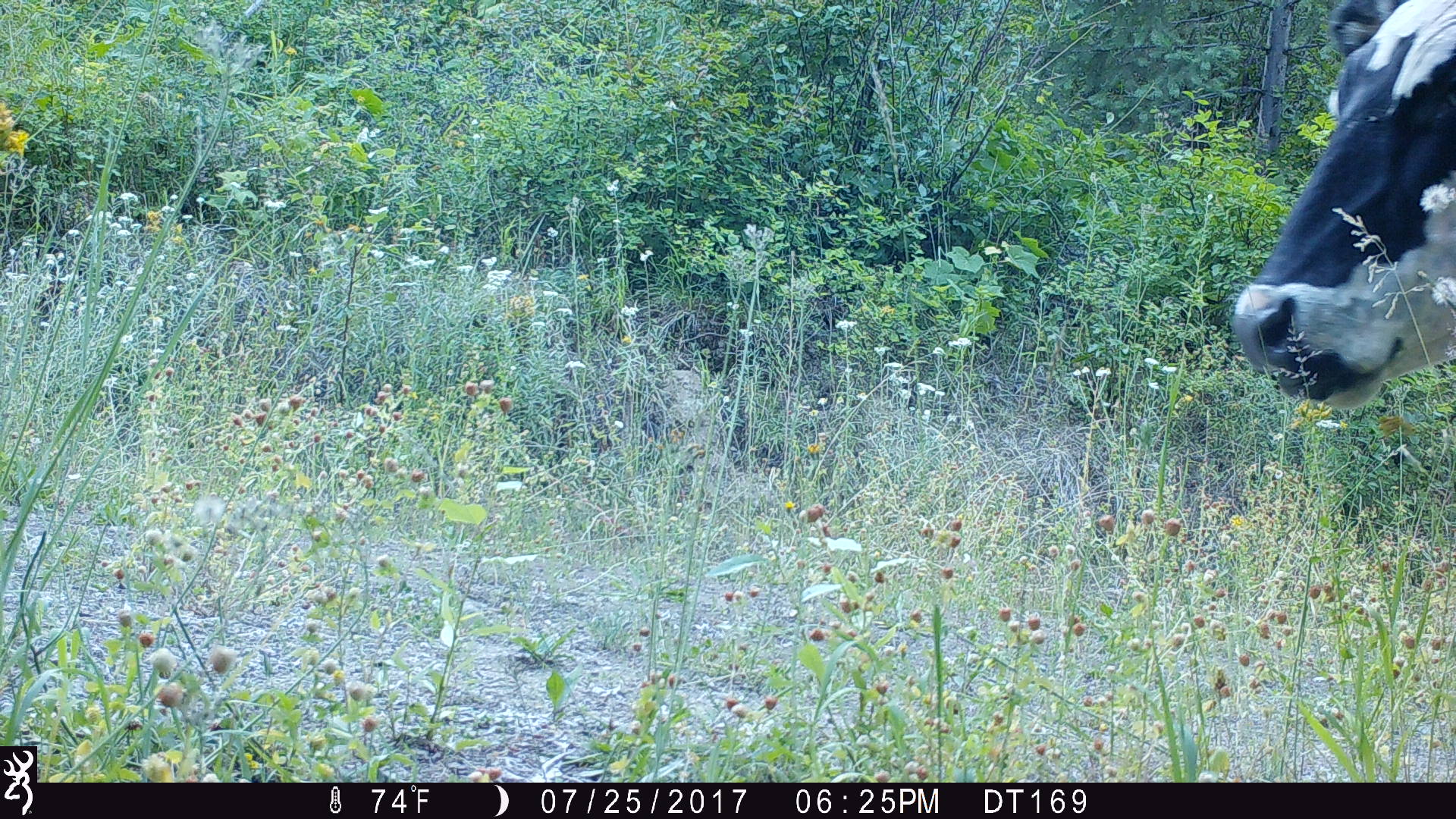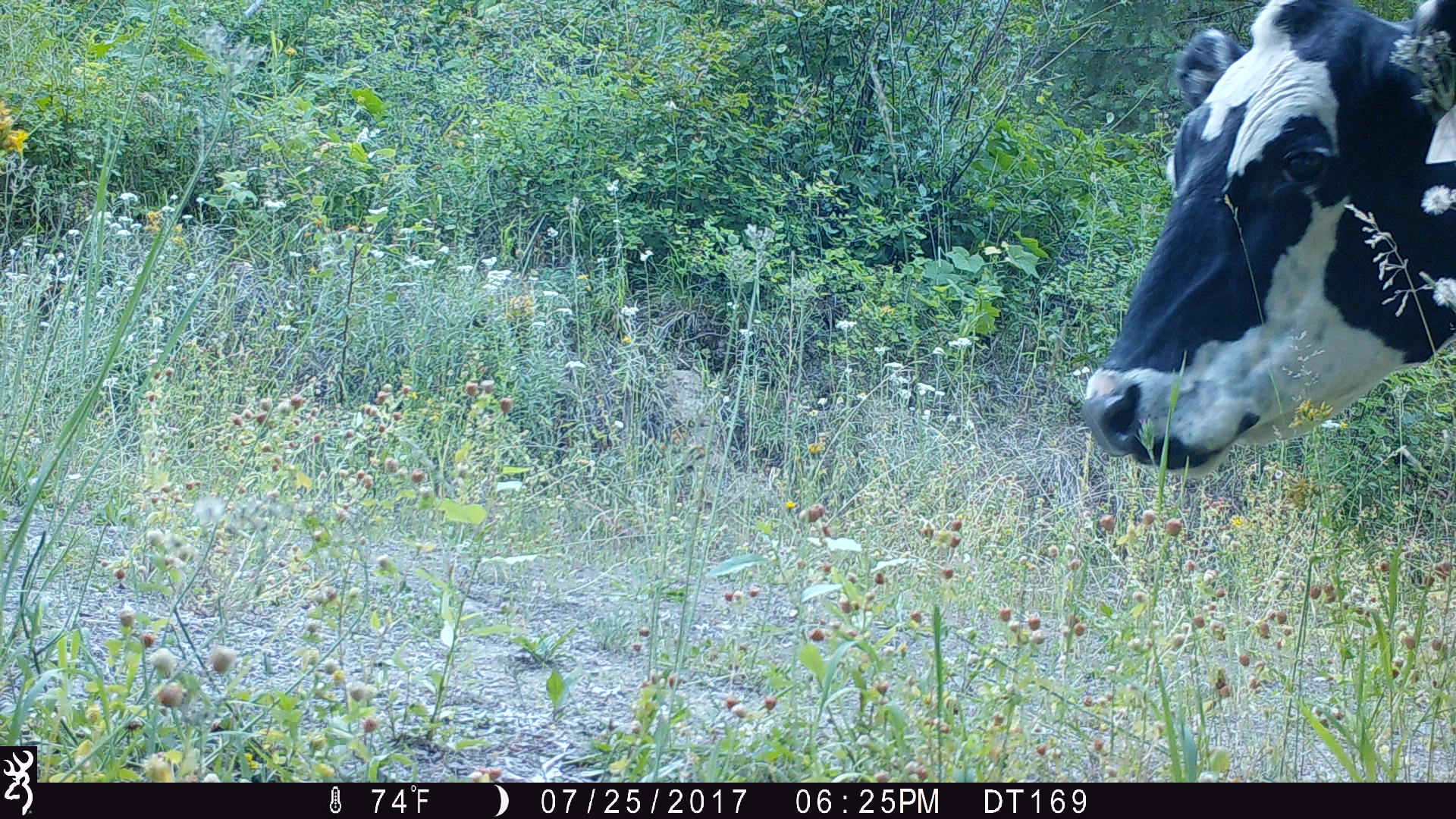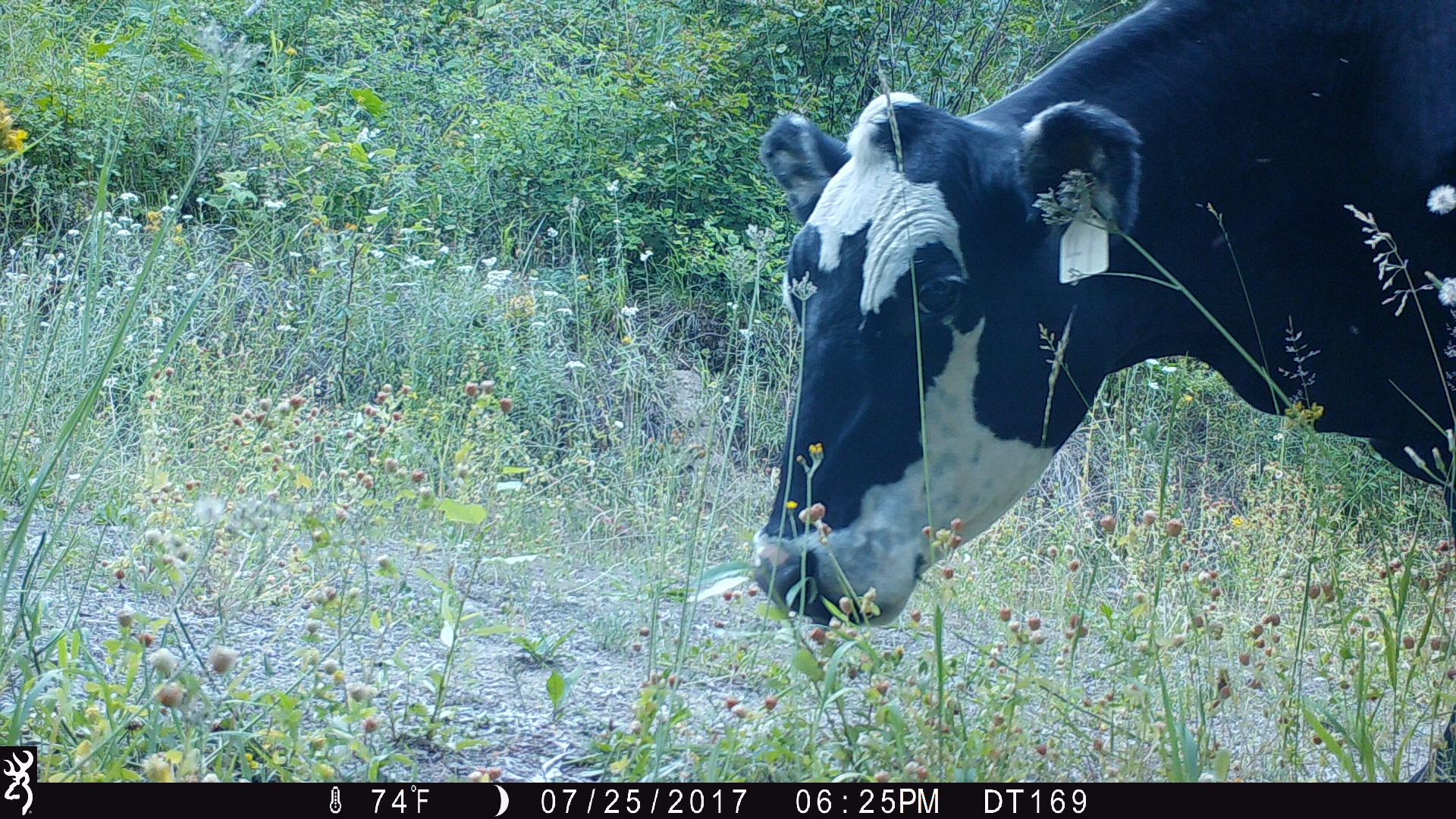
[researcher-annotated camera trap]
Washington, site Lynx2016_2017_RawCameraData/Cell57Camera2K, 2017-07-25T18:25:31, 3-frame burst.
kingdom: Animalia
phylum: Chordata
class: Mammalia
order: Artiodactyla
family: Bovidae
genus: Bos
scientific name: Bos taurus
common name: domestic cattle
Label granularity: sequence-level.